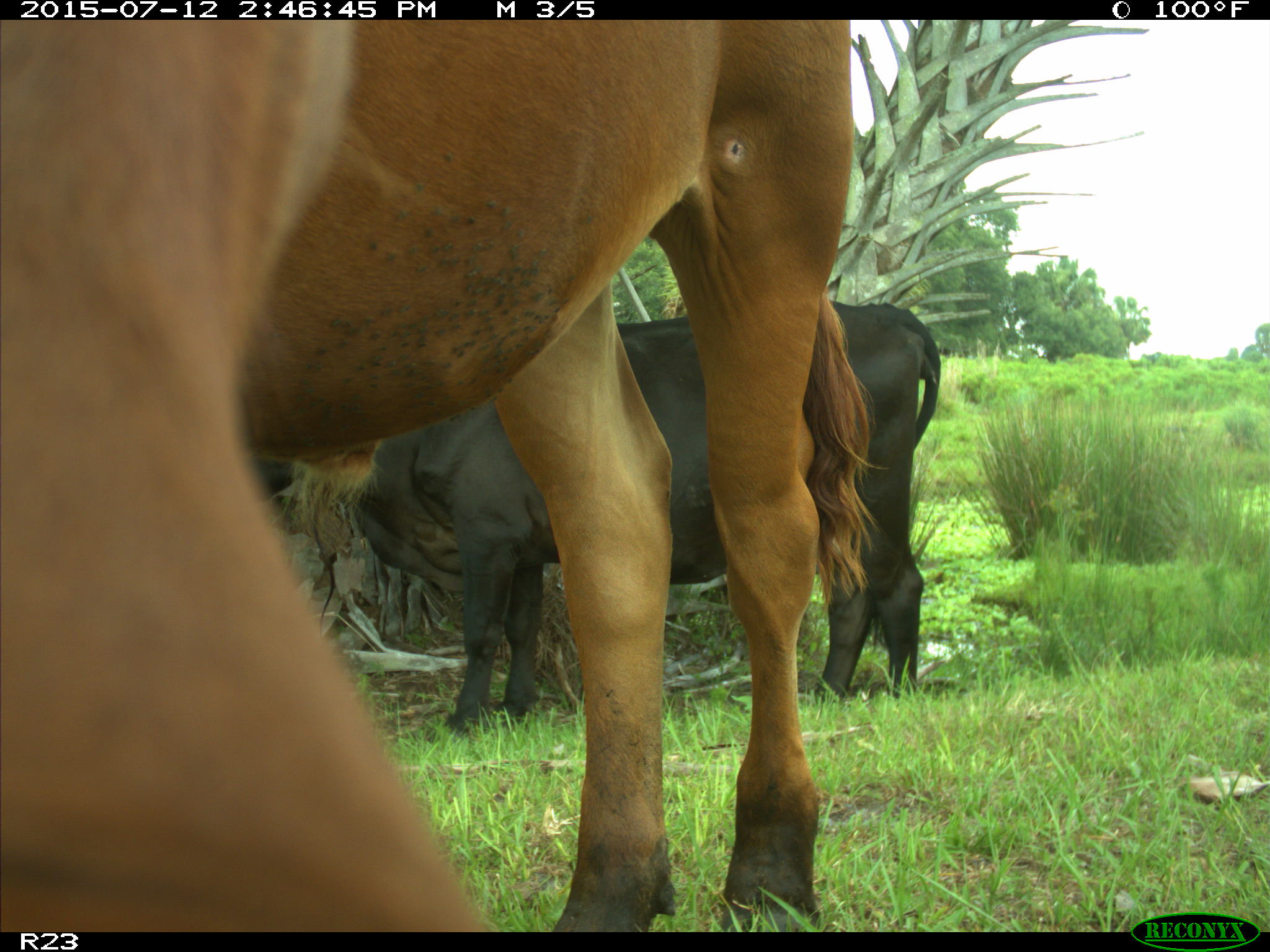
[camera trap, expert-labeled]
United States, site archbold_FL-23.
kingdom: Animalia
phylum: Chordata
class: Mammalia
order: Artiodactyla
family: Bovidae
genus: Bos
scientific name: Bos taurus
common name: domestic cow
Bos taurus (domestic cow).